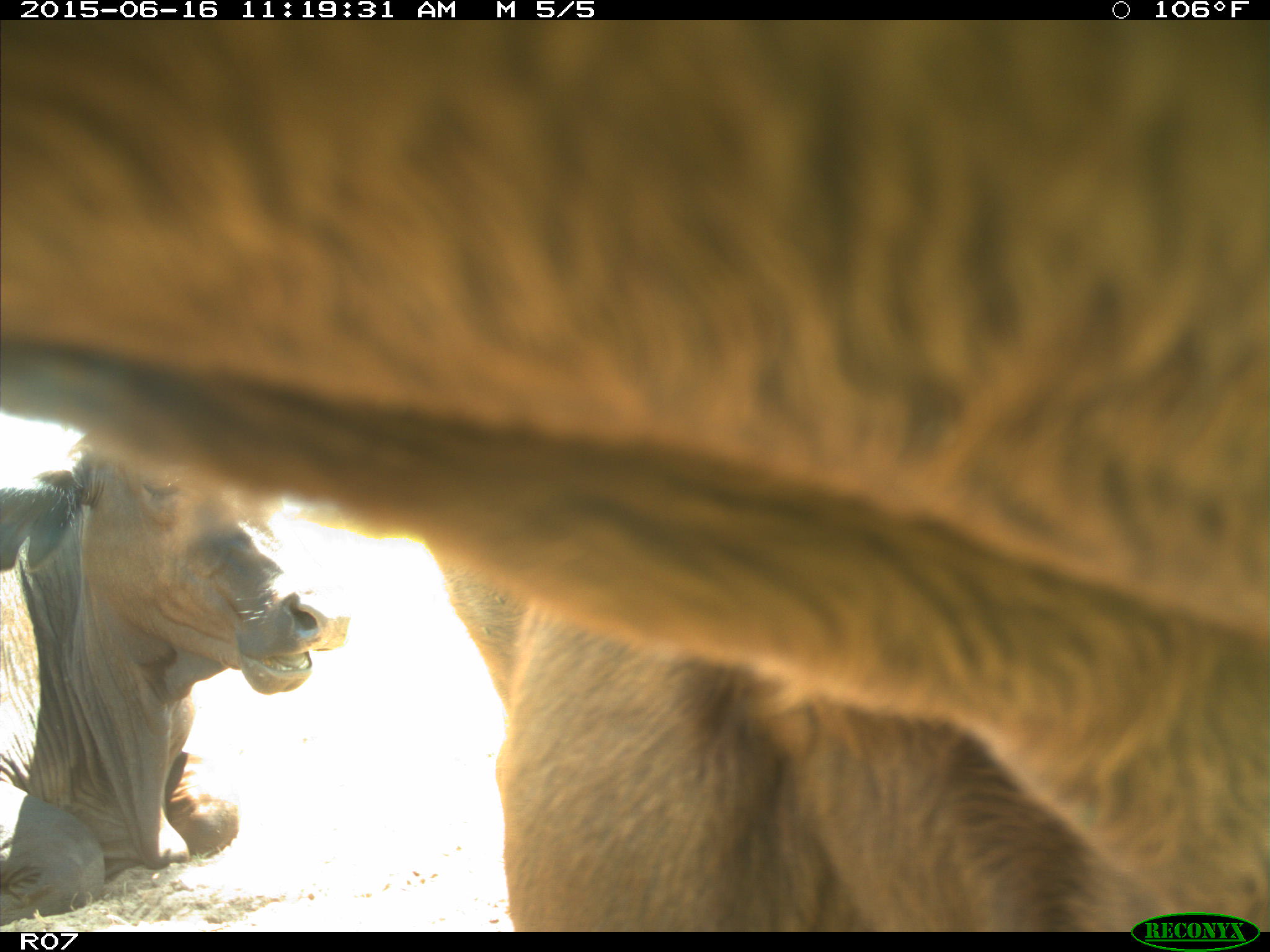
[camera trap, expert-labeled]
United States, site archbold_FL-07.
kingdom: Animalia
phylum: Chordata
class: Mammalia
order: Artiodactyla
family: Bovidae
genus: Bos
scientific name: Bos taurus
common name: domestic cow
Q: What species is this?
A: Bos taurus (domestic cow).